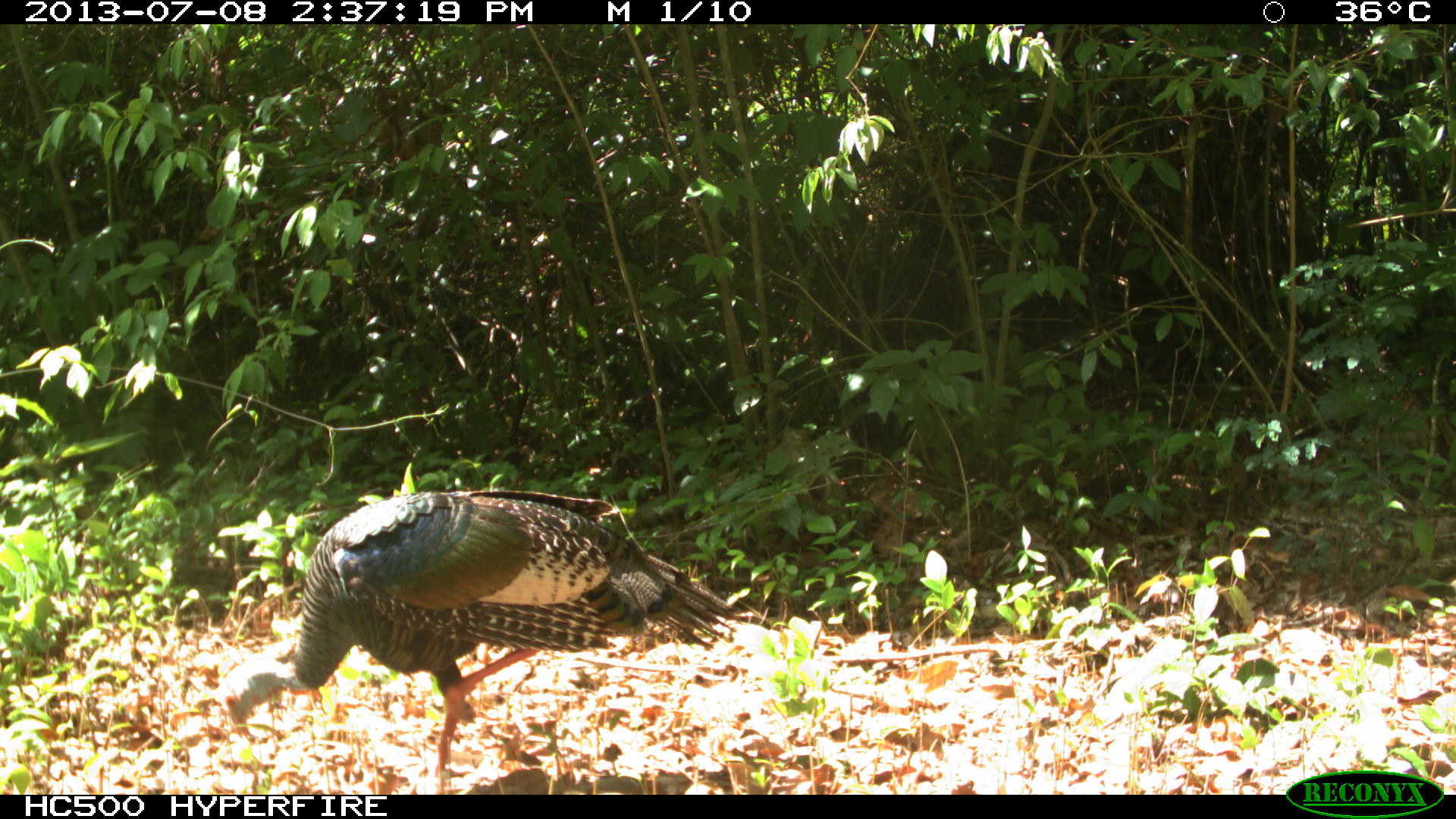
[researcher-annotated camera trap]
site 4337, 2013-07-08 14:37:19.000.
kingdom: Animalia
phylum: Chordata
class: Aves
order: Galliformes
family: Phasianidae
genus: Meleagris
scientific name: Meleagris ocellata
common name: ocellated turkey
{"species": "Meleagris ocellata (ocellated turkey)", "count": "1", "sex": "female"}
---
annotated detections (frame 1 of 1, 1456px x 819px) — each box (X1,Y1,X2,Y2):
meleagris ocellata: (220,489,747,790)